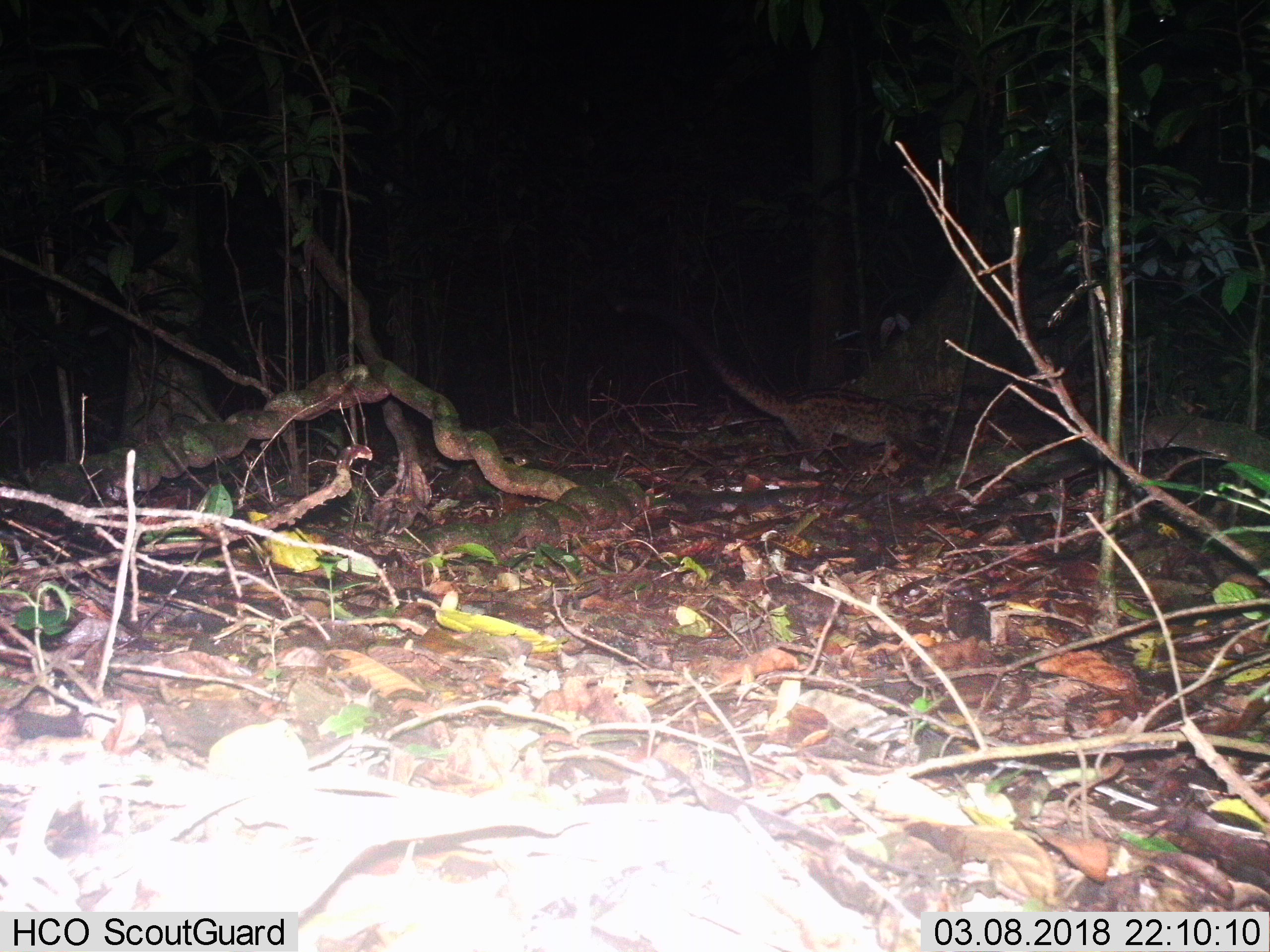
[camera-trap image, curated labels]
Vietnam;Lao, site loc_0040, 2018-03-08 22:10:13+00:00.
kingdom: Animalia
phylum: Chordata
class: Mammalia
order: Carnivora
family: Viverridae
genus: Paradoxurus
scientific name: Paradoxurus hermaphroditus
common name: common palm civet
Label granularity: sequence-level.